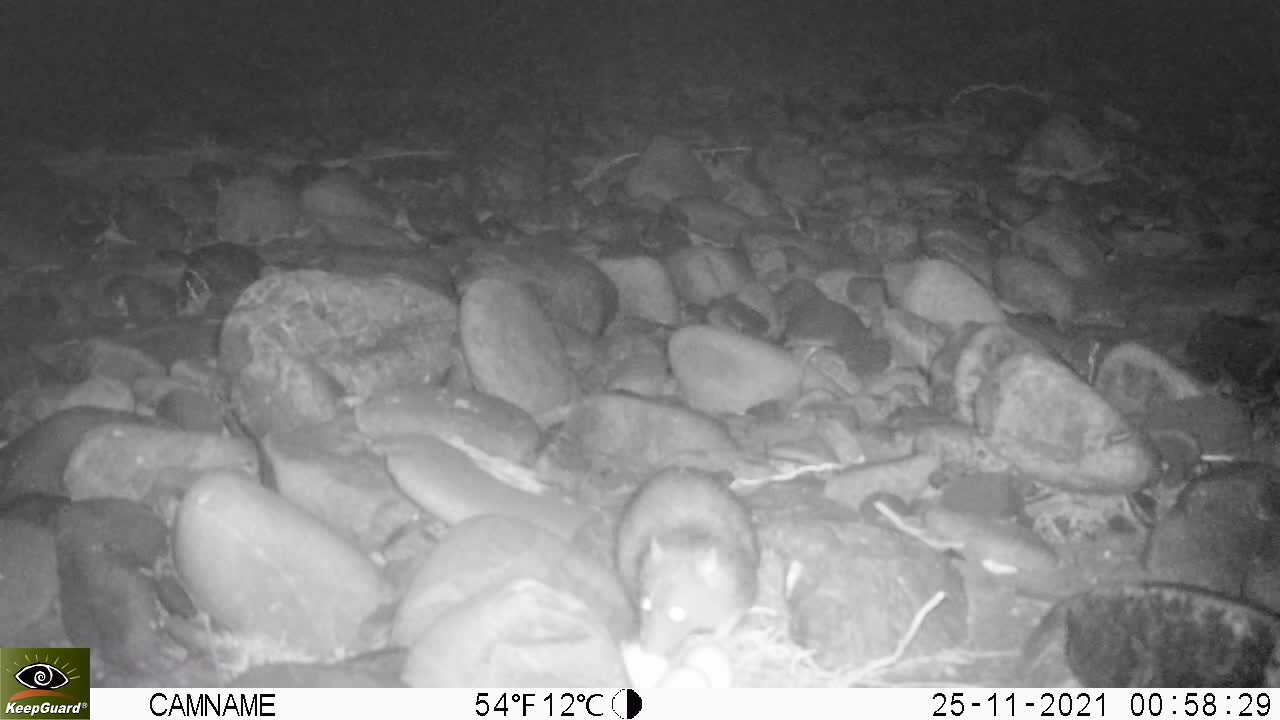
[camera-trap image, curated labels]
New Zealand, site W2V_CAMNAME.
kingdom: Animalia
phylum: Chordata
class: Mammalia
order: Rodentia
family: Muridae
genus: Rattus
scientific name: Rattus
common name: rat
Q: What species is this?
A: Rat (Rattus).